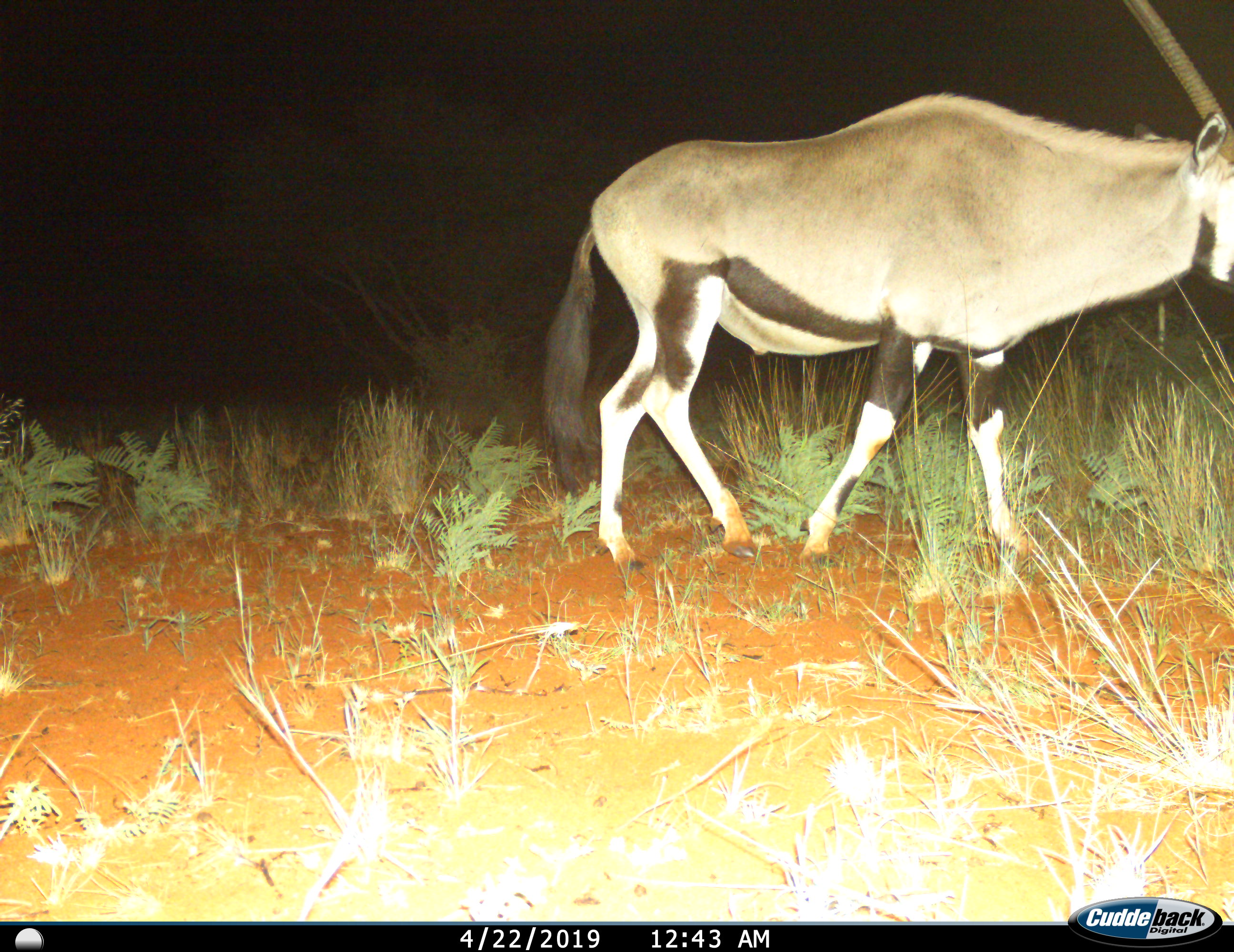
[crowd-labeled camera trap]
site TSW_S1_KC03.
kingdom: Animalia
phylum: Chordata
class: Mammalia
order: Artiodactyla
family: Bovidae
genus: Oryx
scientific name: Oryx gazella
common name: gemsbok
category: oryx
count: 1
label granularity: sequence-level